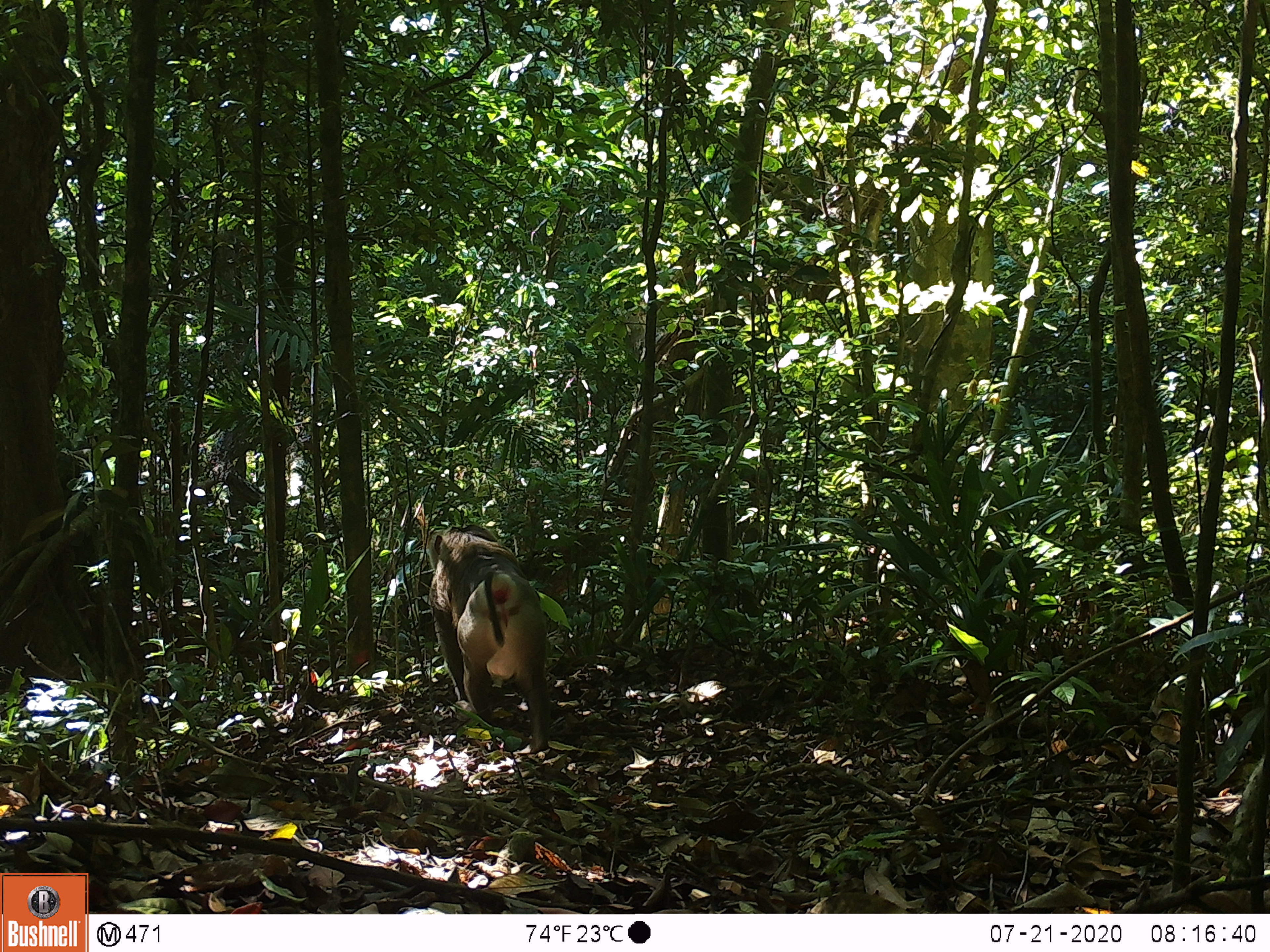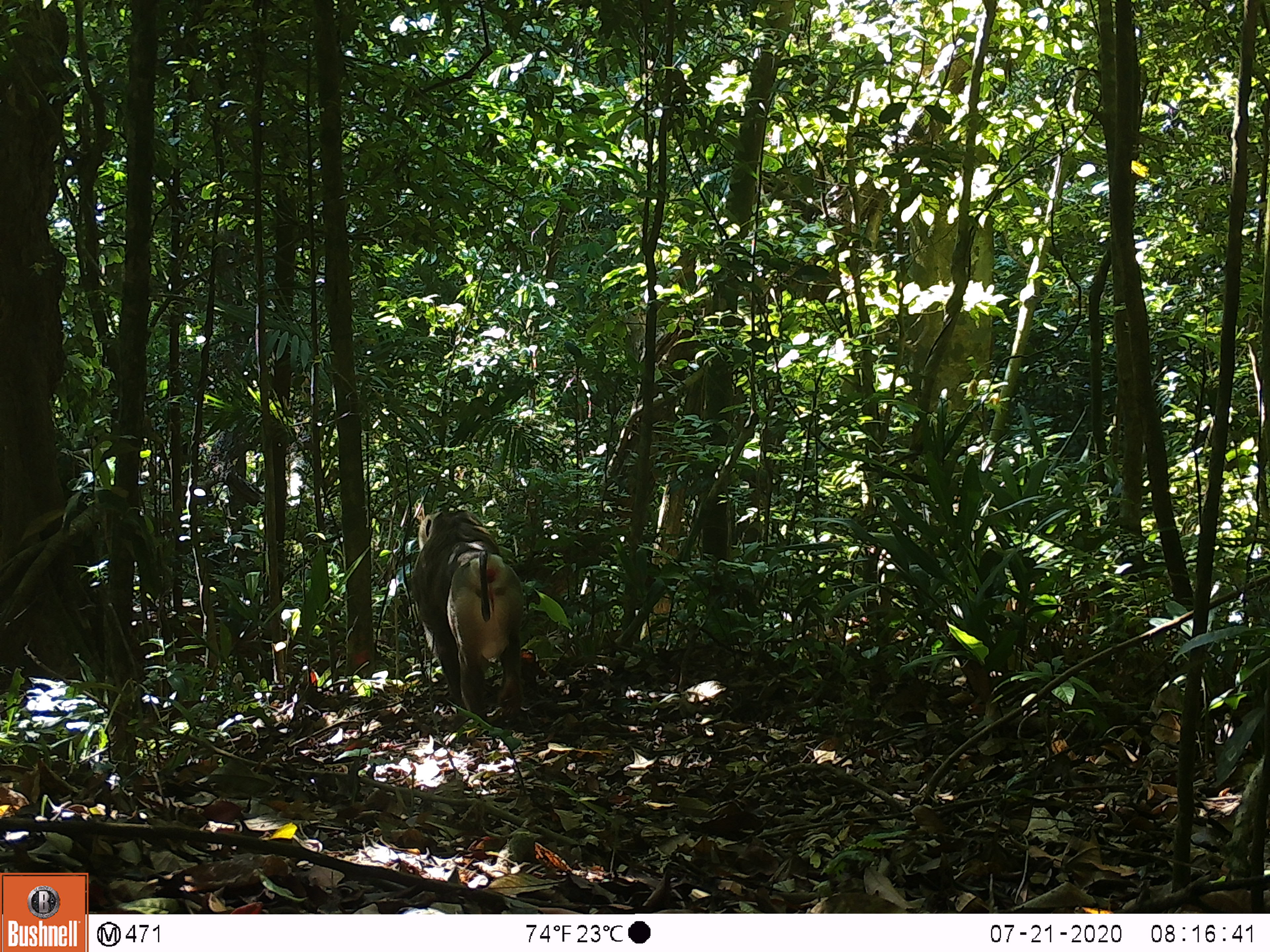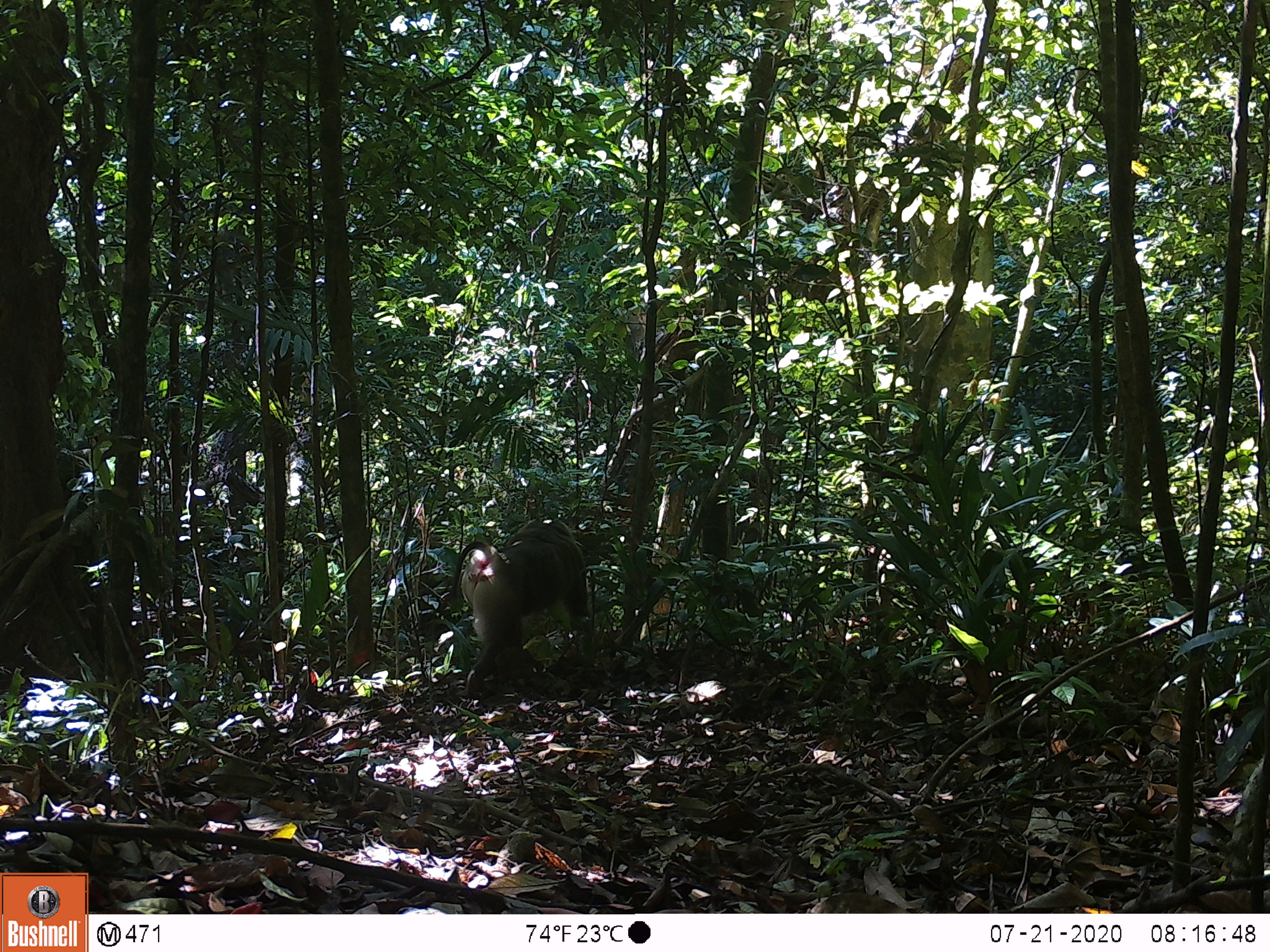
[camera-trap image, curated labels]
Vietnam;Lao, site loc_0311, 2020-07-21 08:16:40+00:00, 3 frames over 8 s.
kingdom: Animalia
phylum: Chordata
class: Mammalia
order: Primates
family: Cercopithecidae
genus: Macaca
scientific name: Macaca nemestrina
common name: pig-tailed macaque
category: pig tailed macaque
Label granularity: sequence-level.